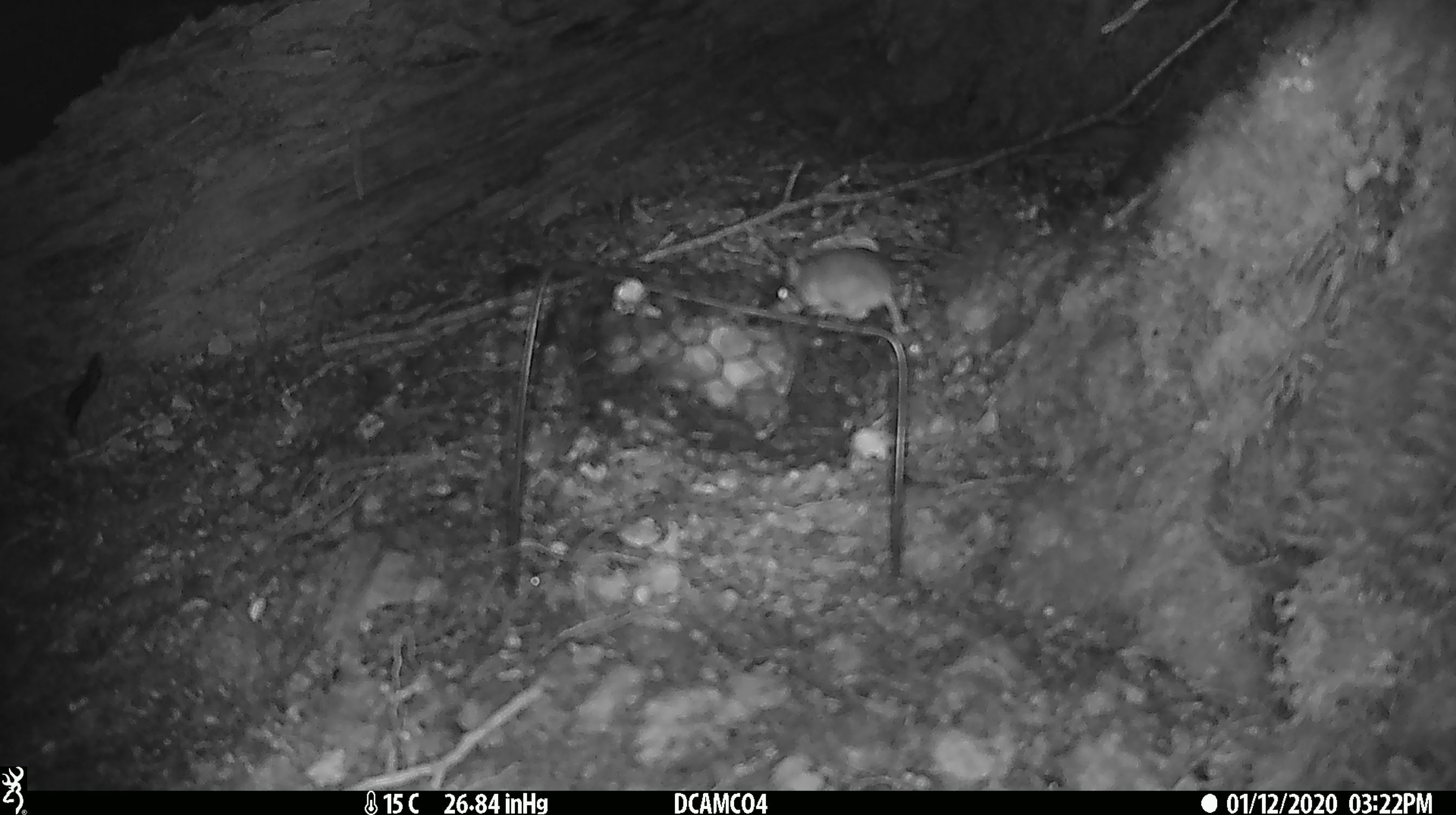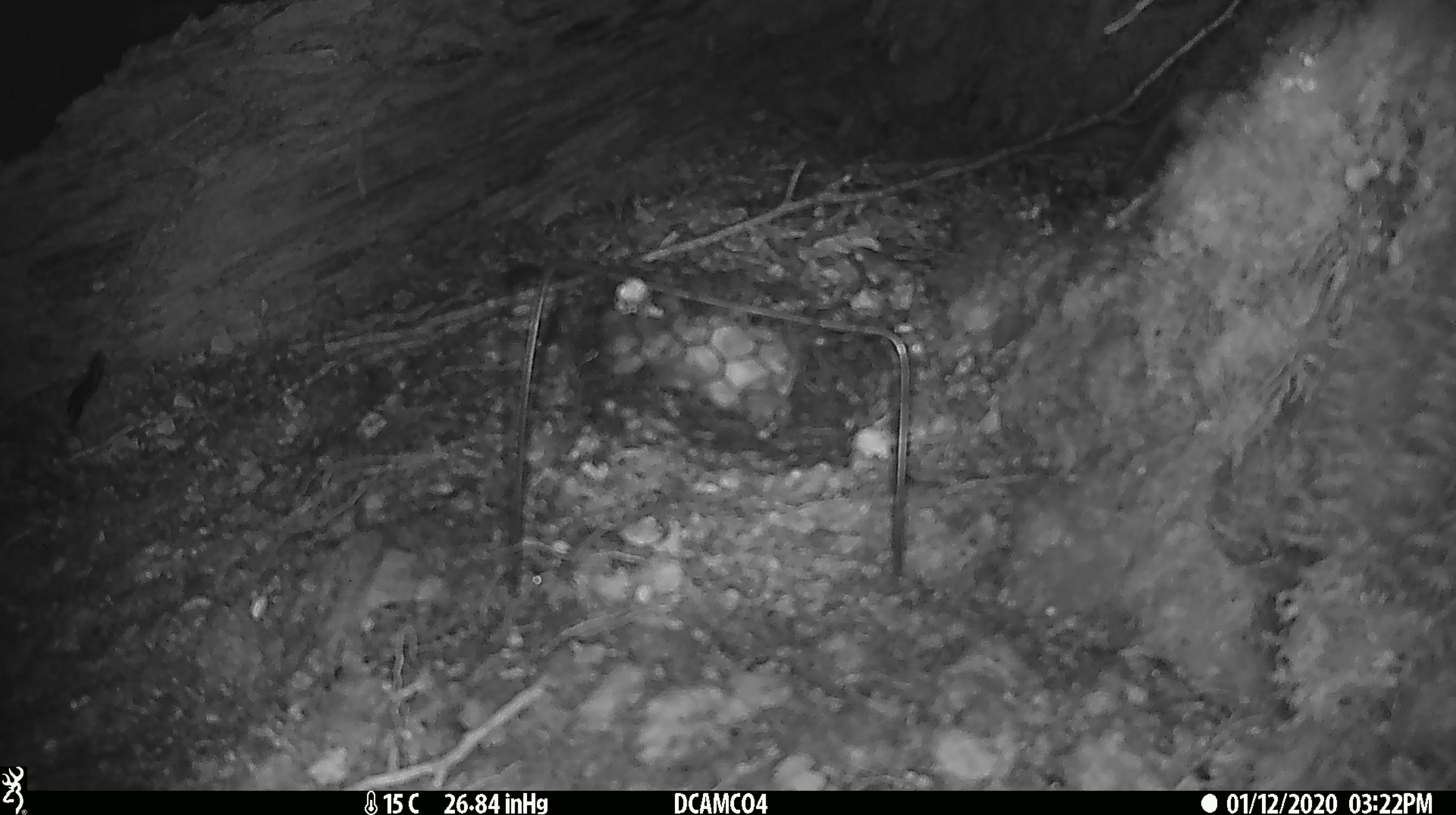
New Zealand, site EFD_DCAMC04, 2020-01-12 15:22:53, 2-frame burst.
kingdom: Animalia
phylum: Chordata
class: Mammalia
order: Rodentia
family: Muridae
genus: Mus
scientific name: Mus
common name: mouse